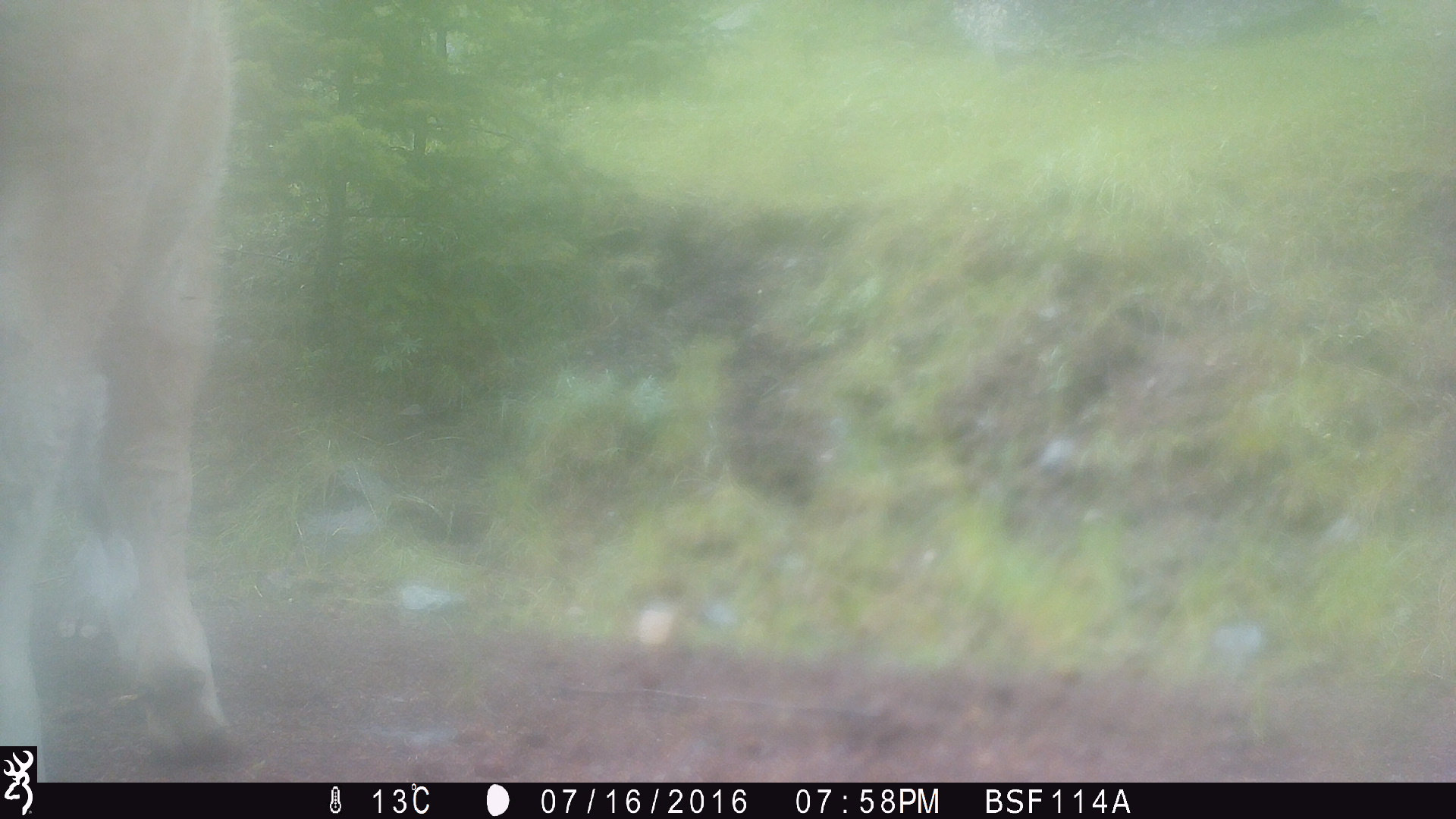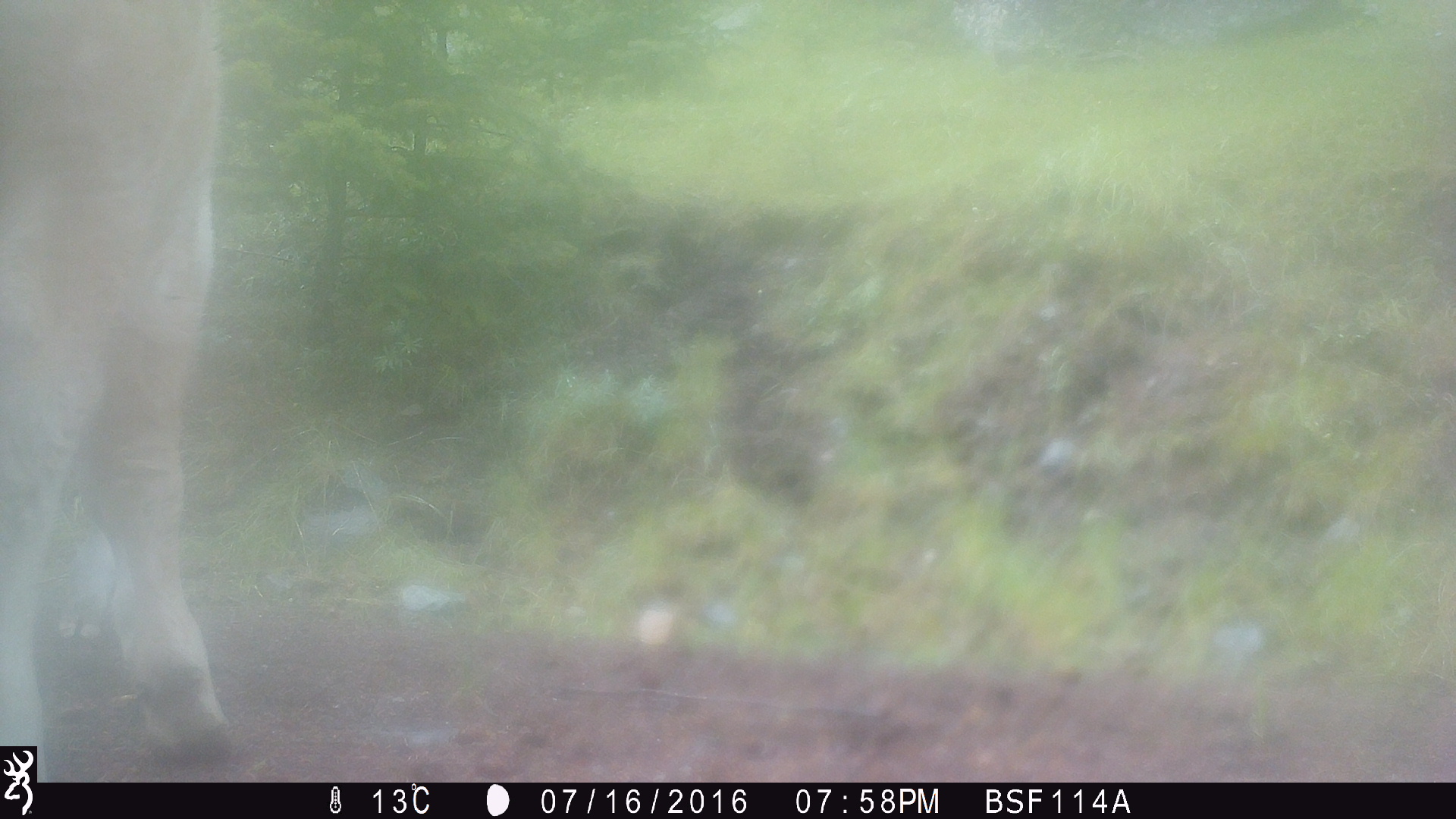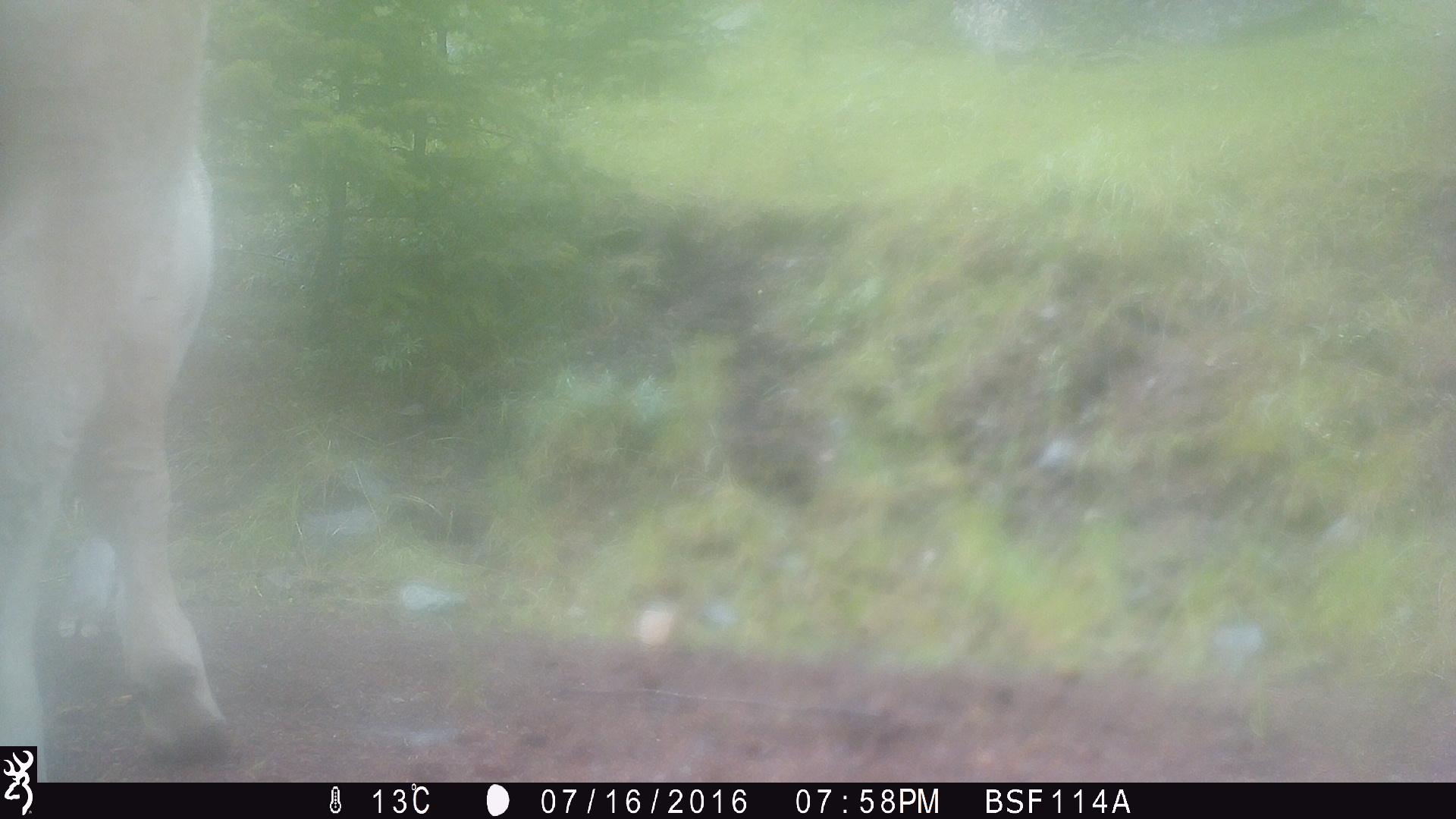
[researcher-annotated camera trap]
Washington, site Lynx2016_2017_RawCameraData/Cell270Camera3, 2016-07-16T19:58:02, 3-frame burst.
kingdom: Animalia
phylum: Chordata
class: Mammalia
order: Artiodactyla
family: Bovidae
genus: Bos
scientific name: Bos taurus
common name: domestic cattle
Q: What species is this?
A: Domestic cattle (Bos taurus).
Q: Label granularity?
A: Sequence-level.